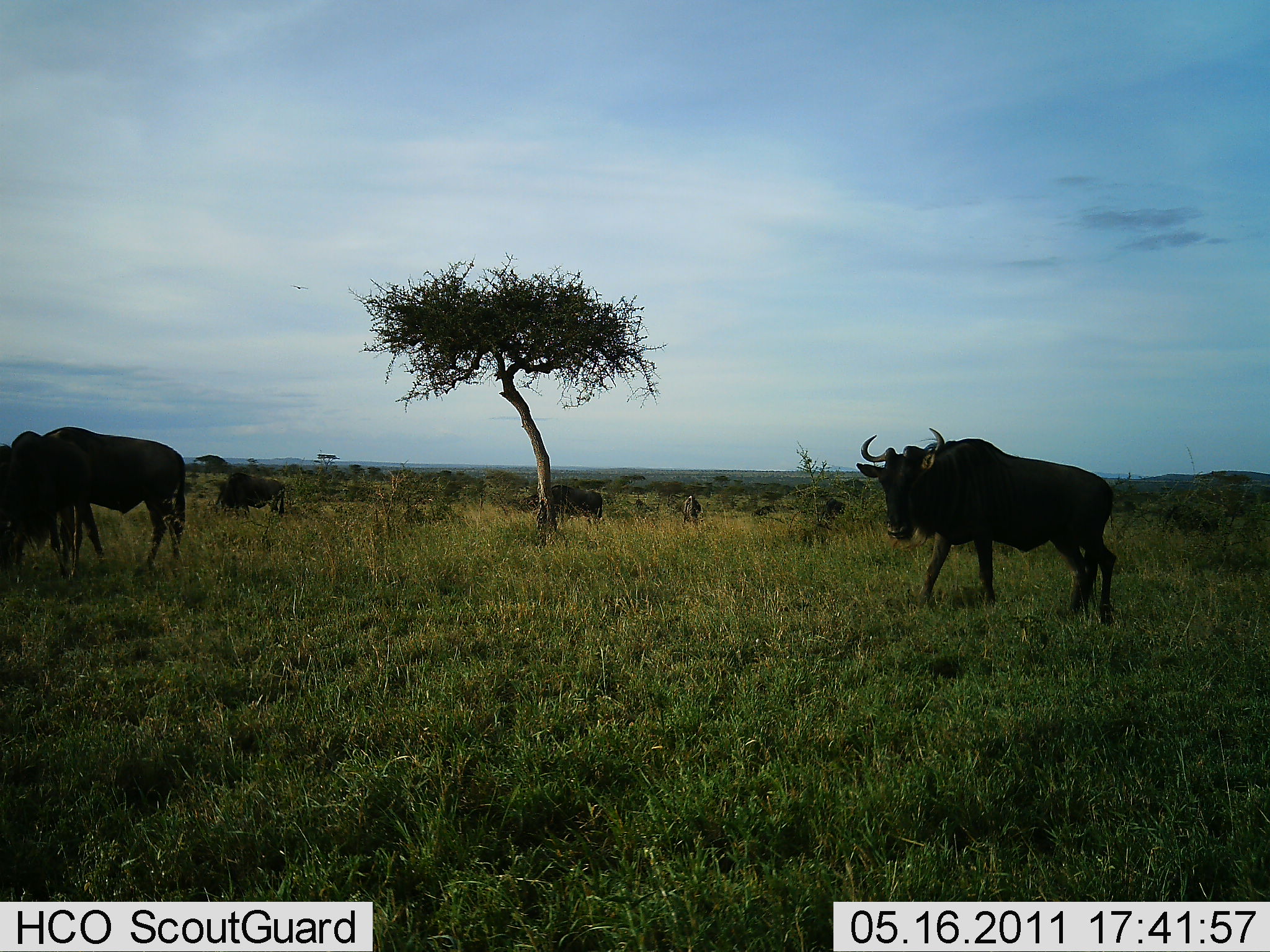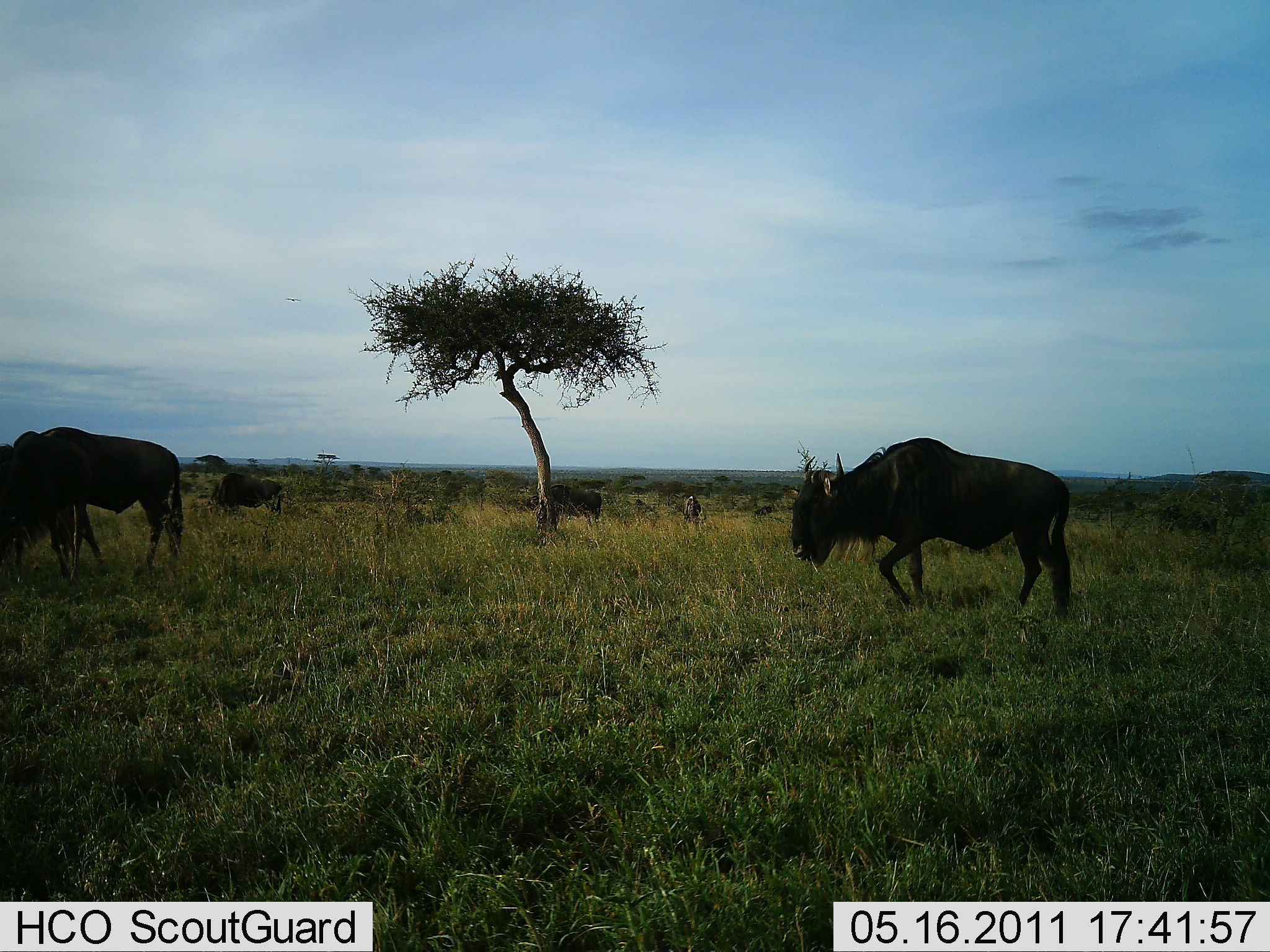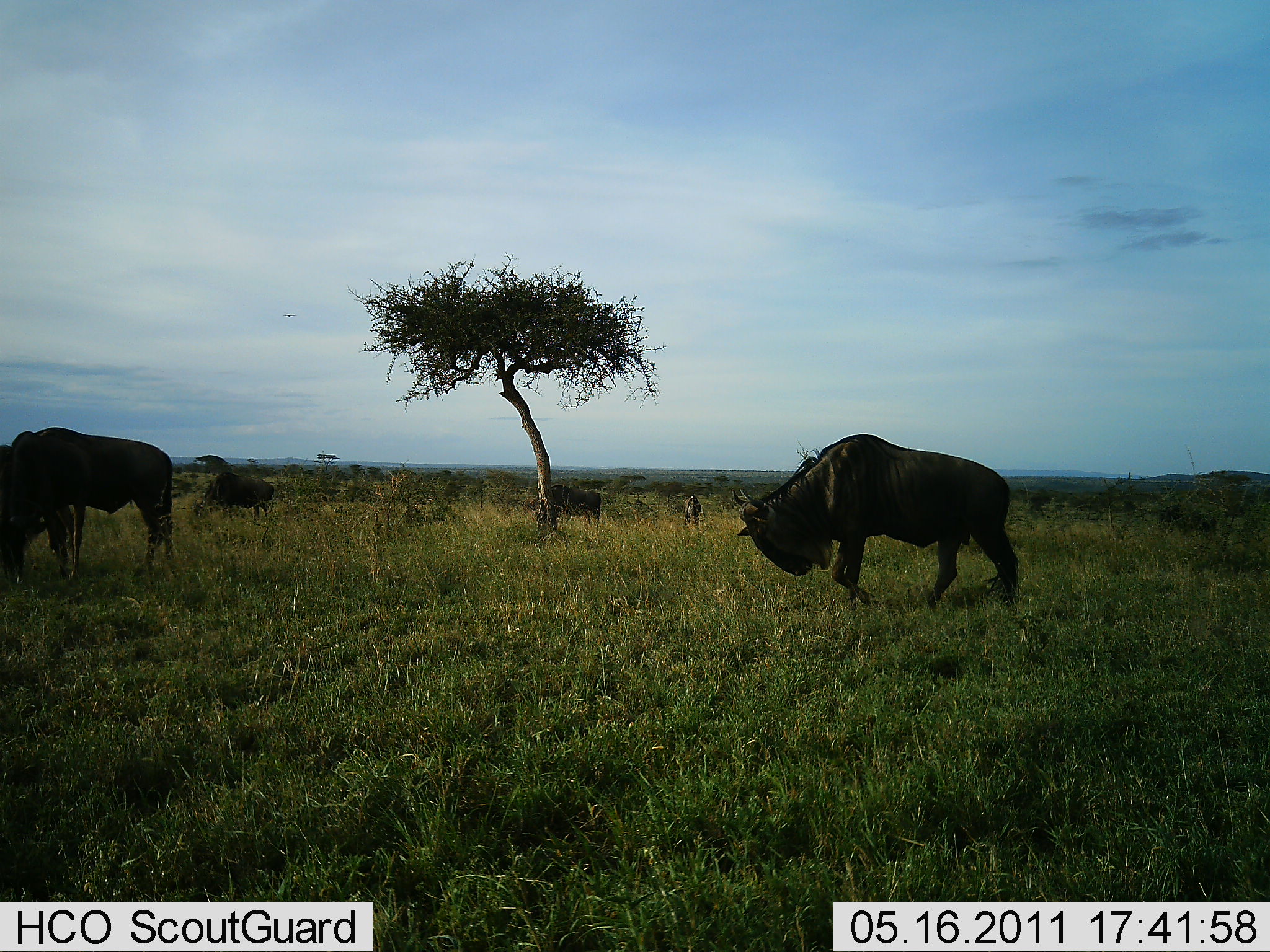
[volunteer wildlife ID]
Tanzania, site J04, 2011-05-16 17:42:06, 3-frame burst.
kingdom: Animalia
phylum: Chordata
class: Mammalia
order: Artiodactyla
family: Bovidae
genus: Connochaetes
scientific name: Connochaetes taurinus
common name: blue wildebeest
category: wildebeest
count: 6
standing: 50%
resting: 0%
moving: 90%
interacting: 10%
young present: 0%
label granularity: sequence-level